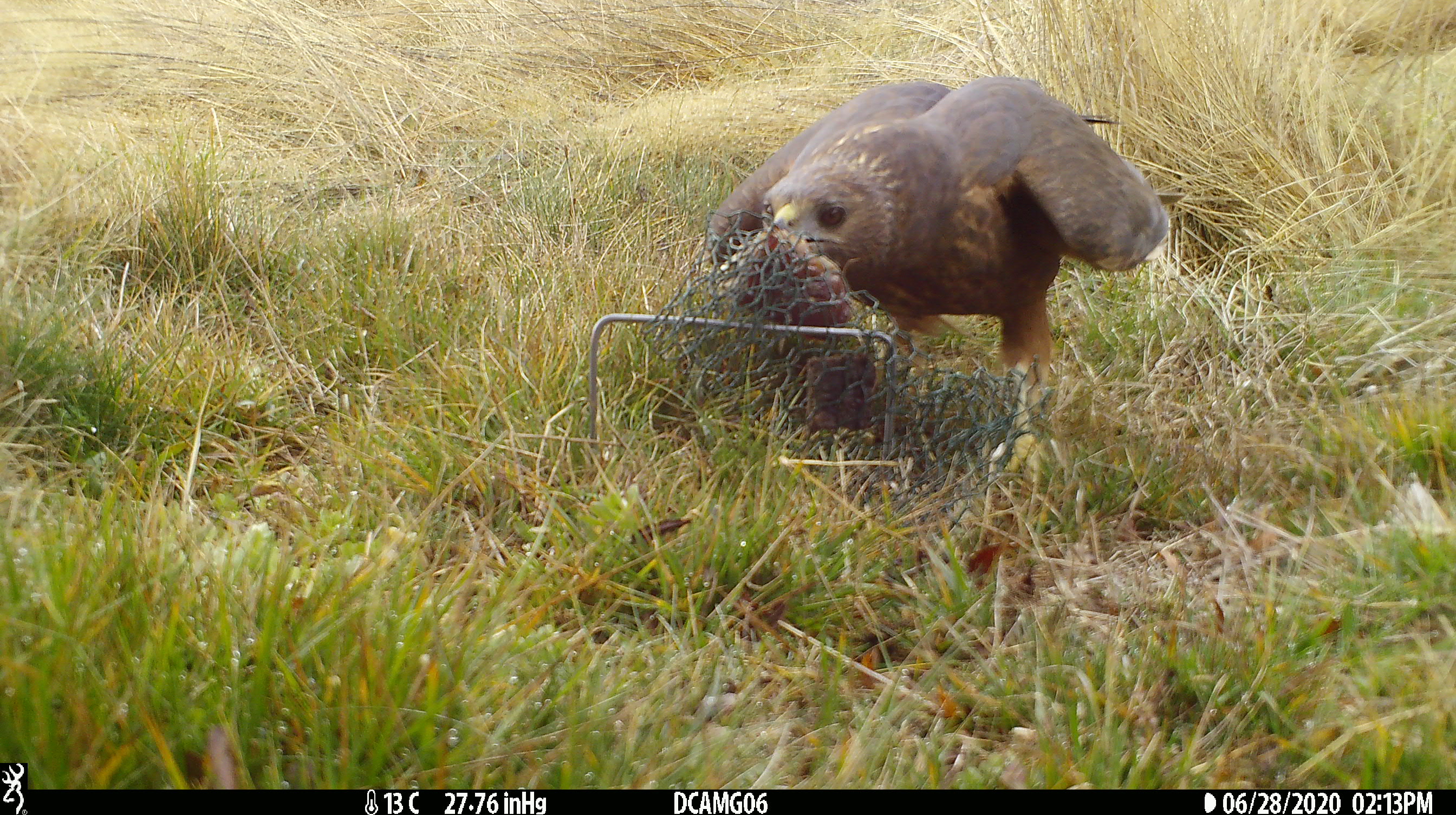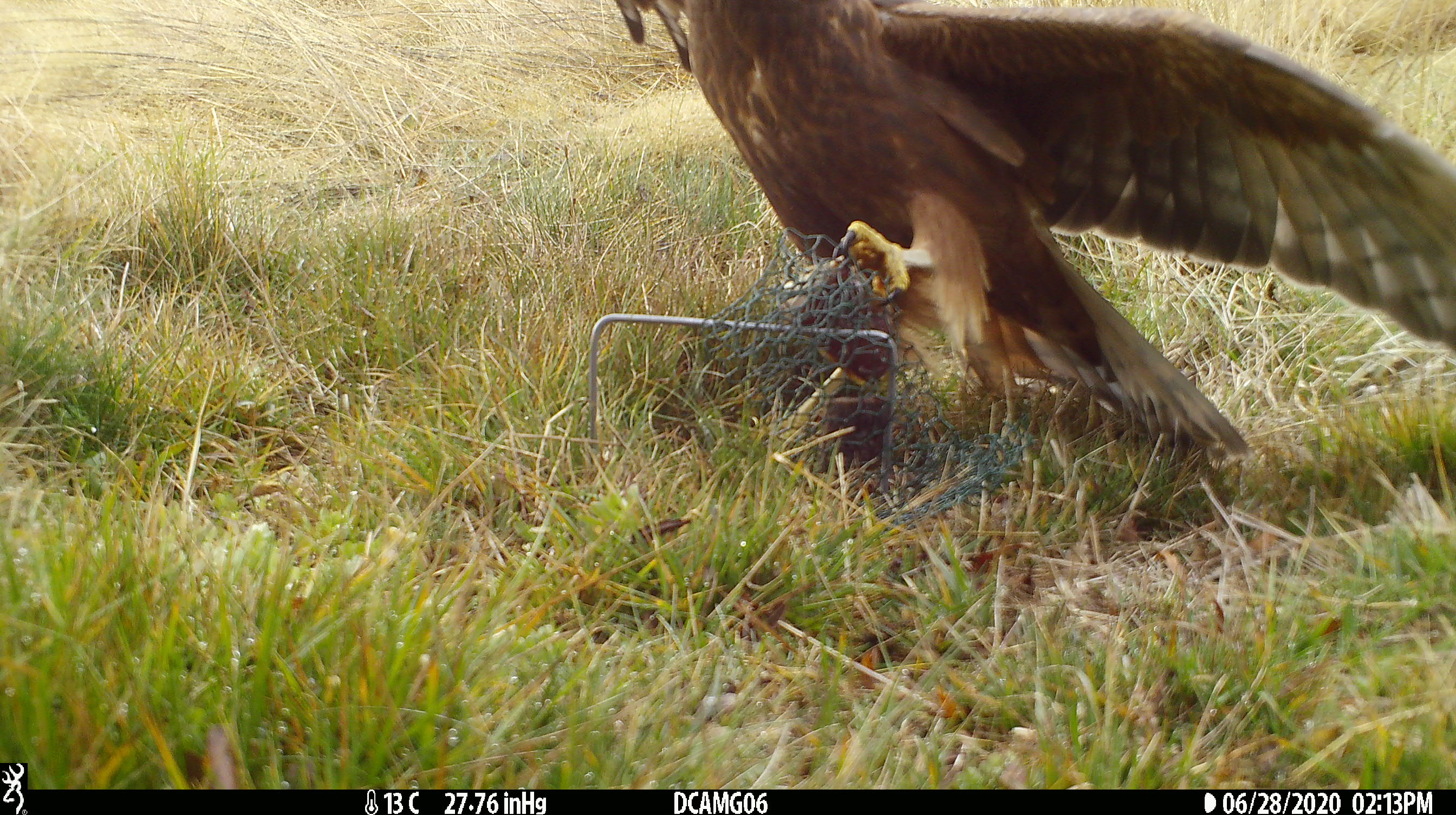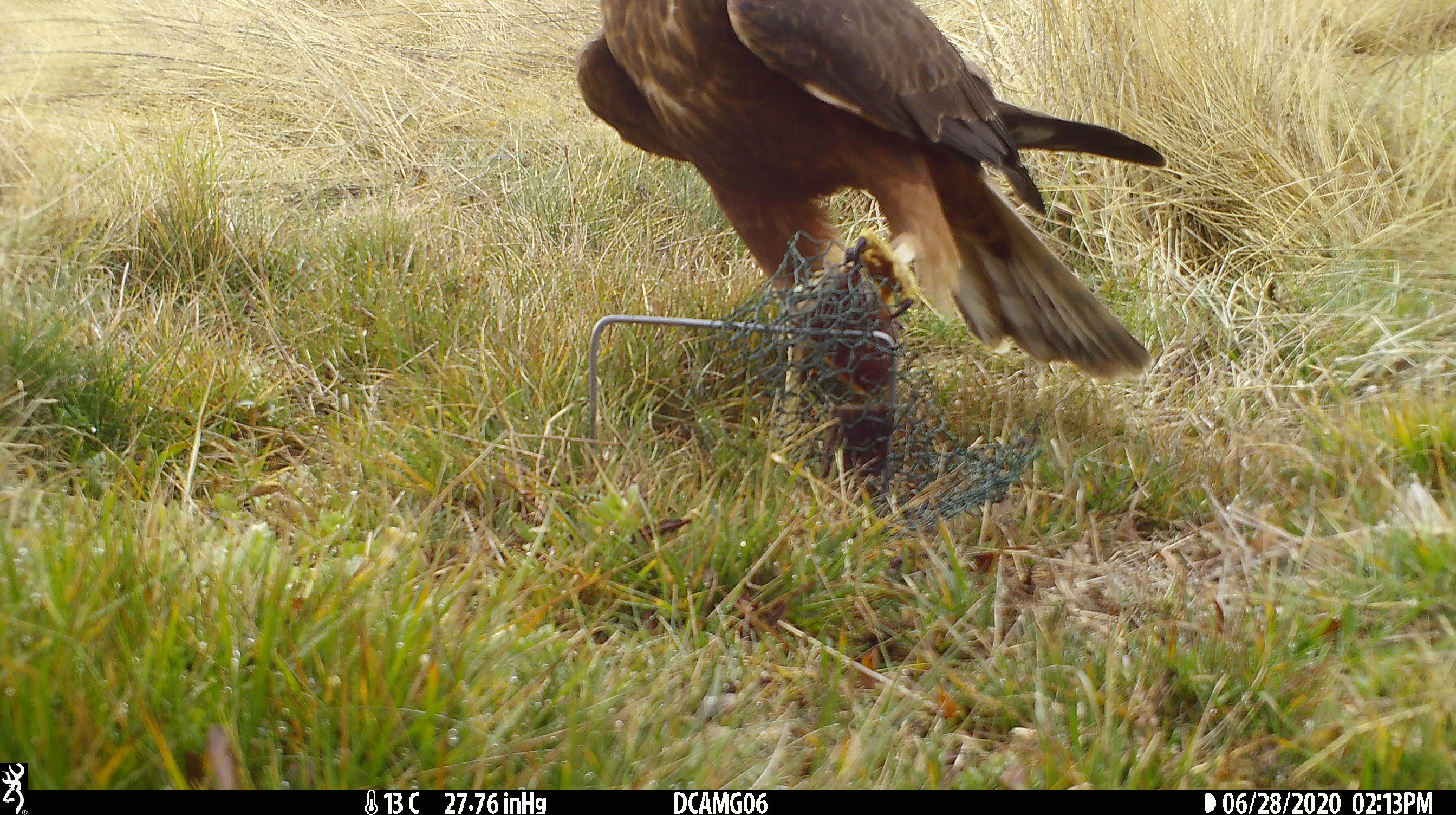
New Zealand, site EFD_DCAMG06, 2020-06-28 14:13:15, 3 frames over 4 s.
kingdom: Animalia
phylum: Chordata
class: Aves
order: Accipitriformes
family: Accipitridae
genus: Circus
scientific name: Circus approximans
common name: swamp harrier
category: harrier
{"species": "harrier (swamp harrier) (Circus approximans)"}